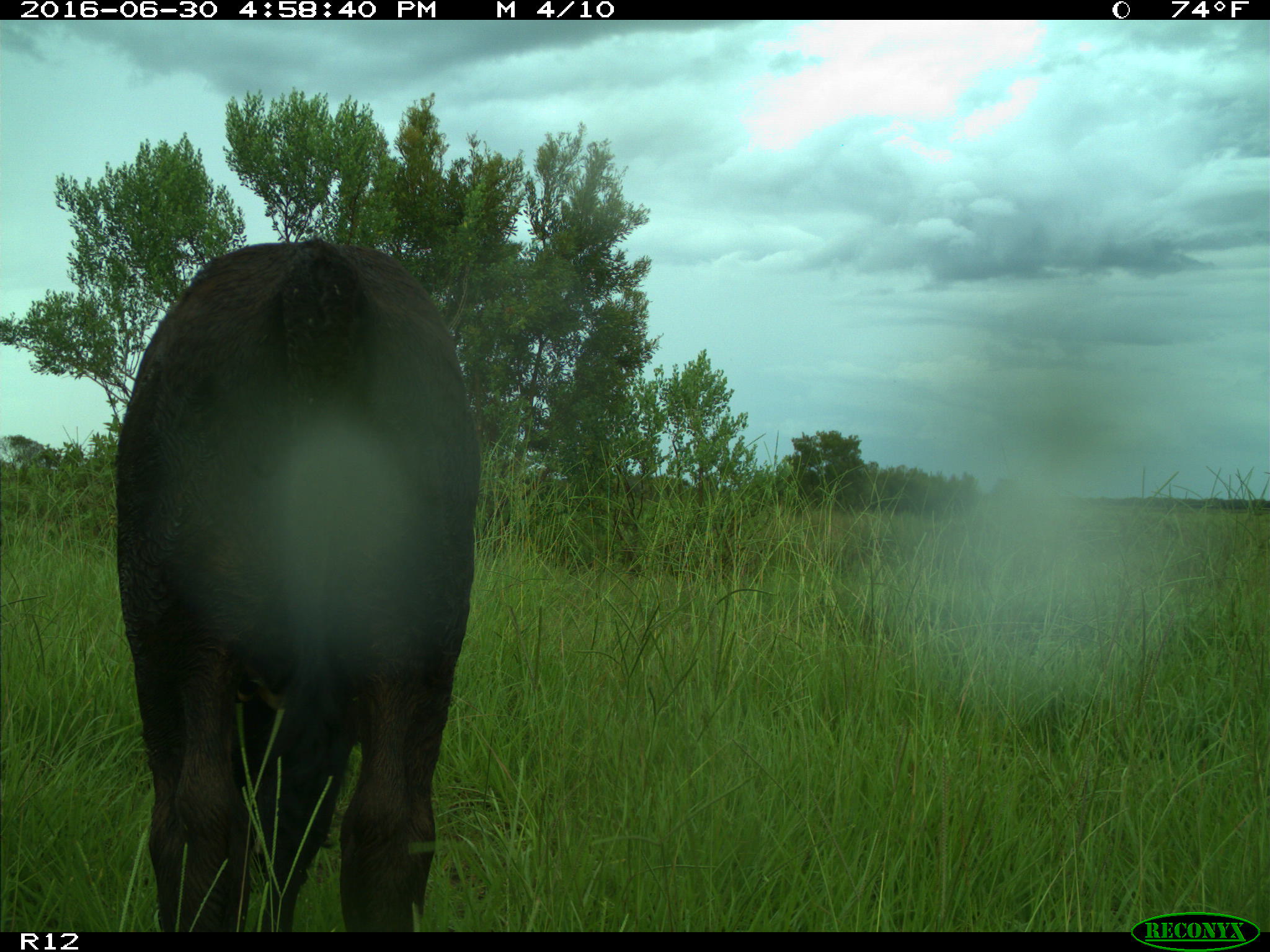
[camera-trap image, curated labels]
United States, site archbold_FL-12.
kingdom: Animalia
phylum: Chordata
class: Mammalia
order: Artiodactyla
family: Bovidae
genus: Bos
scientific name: Bos taurus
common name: domestic cow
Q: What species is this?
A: Bos taurus (domestic cow).